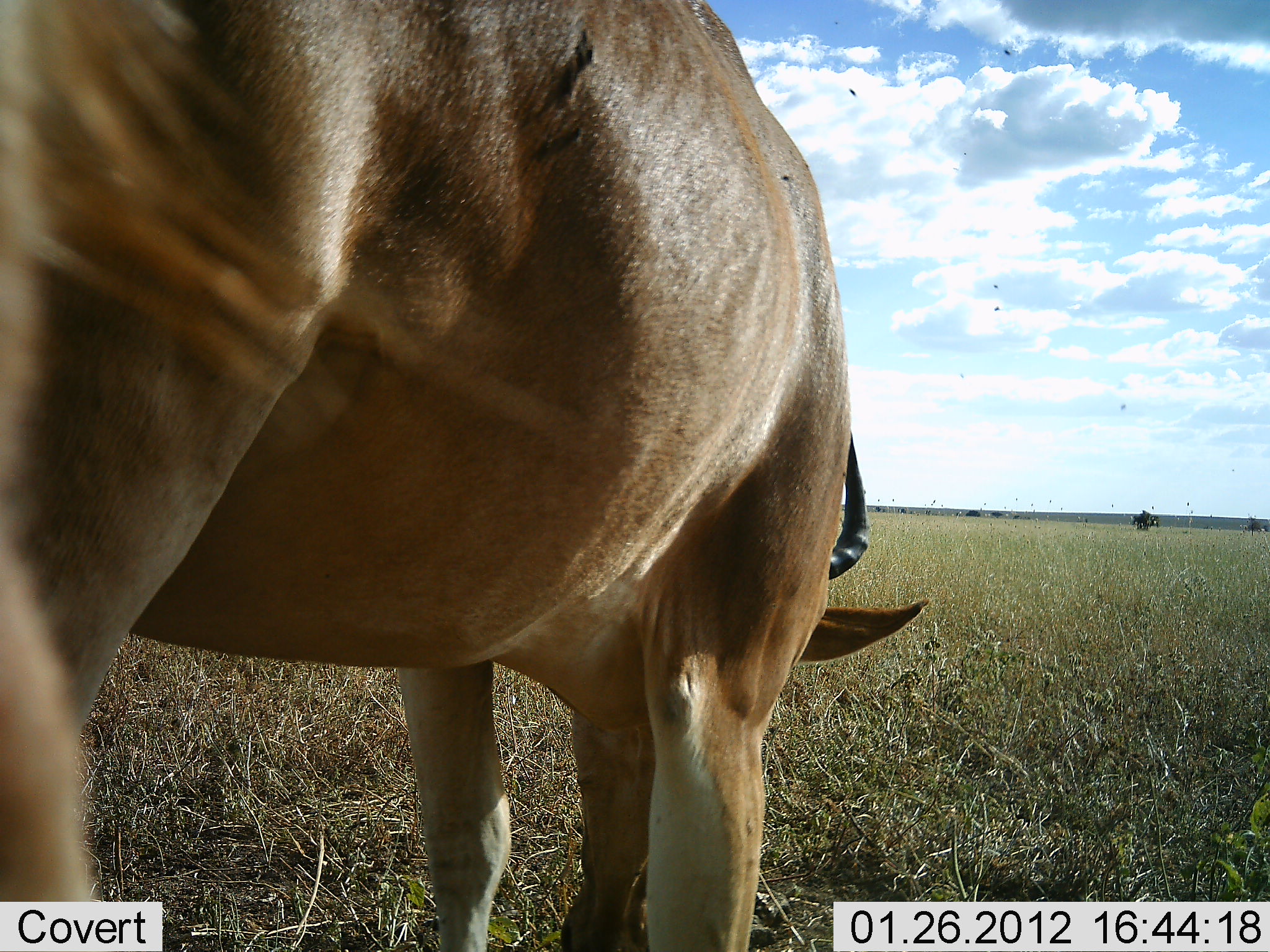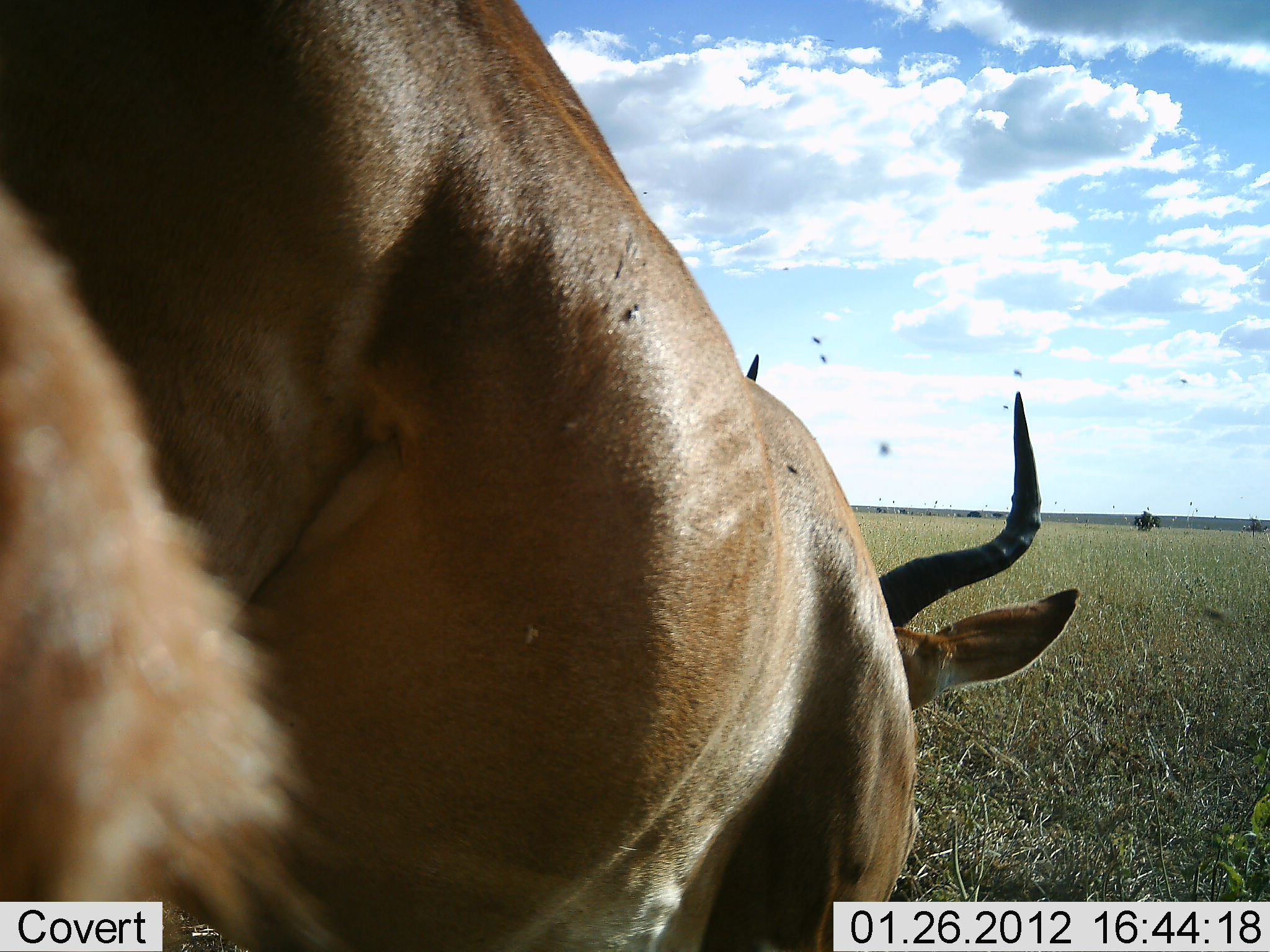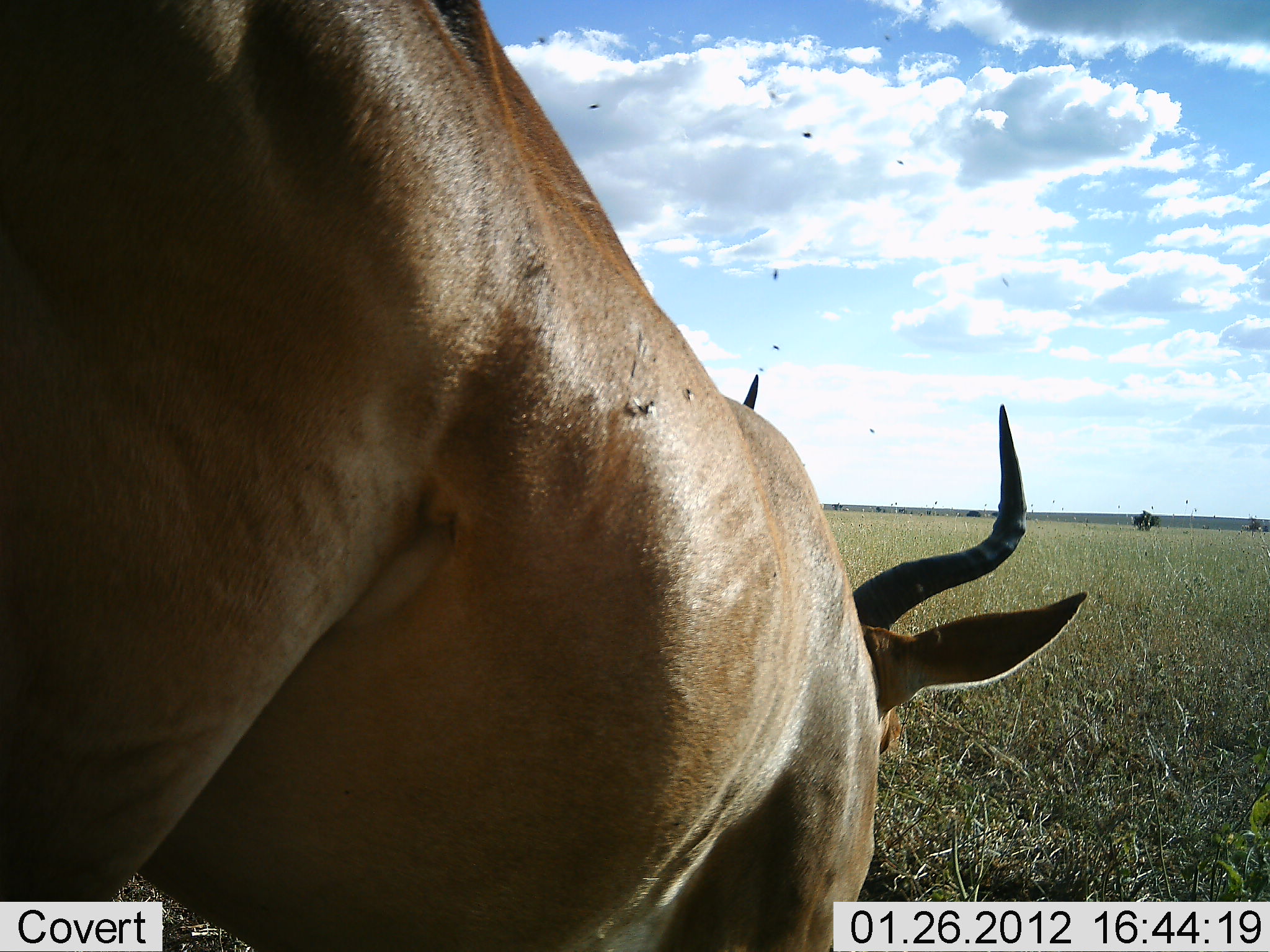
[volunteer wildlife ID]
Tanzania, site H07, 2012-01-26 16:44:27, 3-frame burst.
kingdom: Animalia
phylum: Chordata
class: Mammalia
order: Artiodactyla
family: Bovidae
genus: Alcelaphus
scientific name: Alcelaphus buselaphus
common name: hartebeest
Hartebeest (Alcelaphus buselaphus), count 1. Behavior (volunteer vote fractions): standing 40%, resting 20%, moving 20%, interacting 0%. Young present (vote fraction): 0%. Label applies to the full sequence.